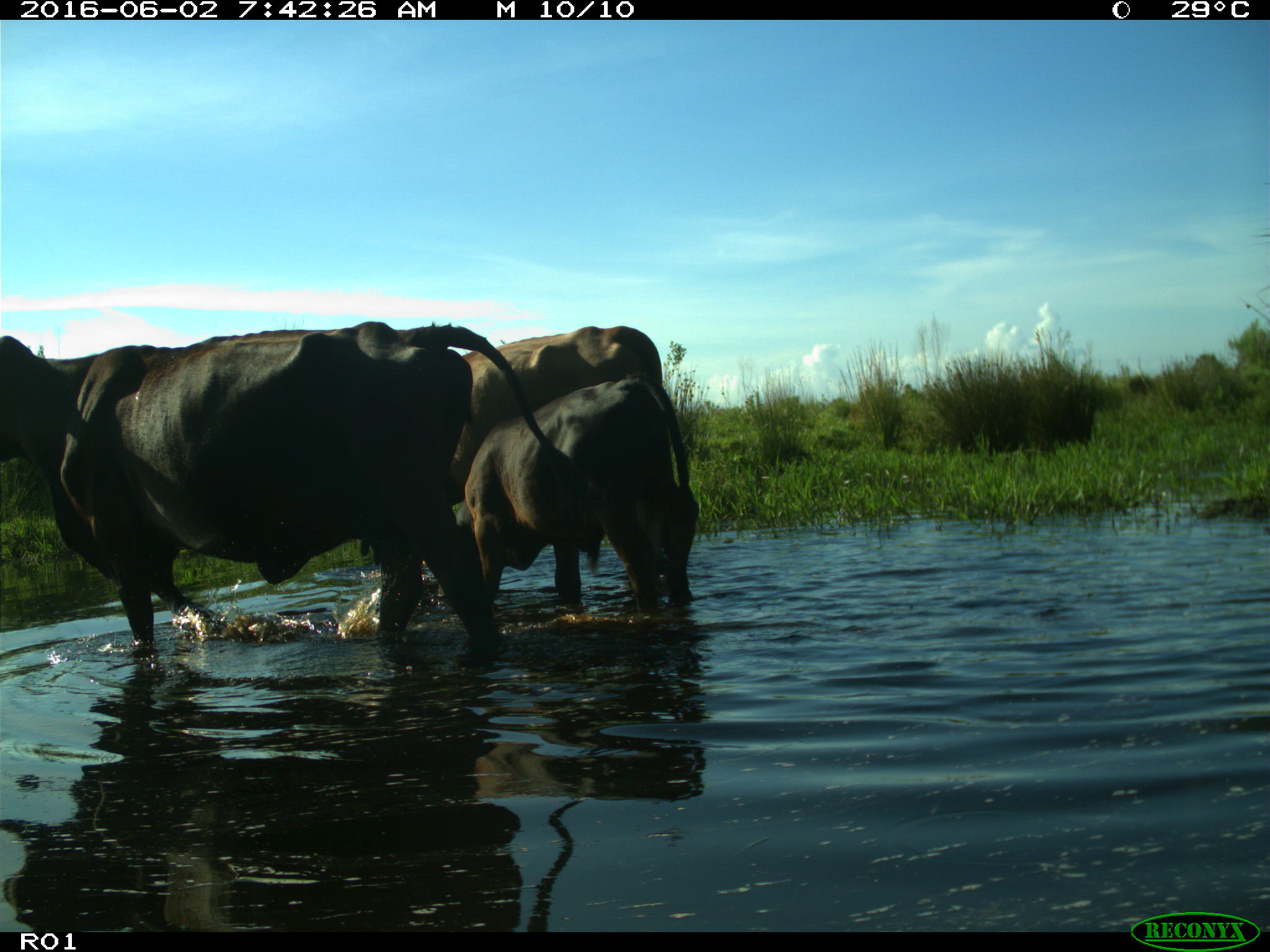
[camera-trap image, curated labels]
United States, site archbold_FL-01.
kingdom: Animalia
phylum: Chordata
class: Mammalia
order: Artiodactyla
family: Bovidae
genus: Bos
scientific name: Bos taurus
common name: domestic cow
Bos taurus (domestic cow).